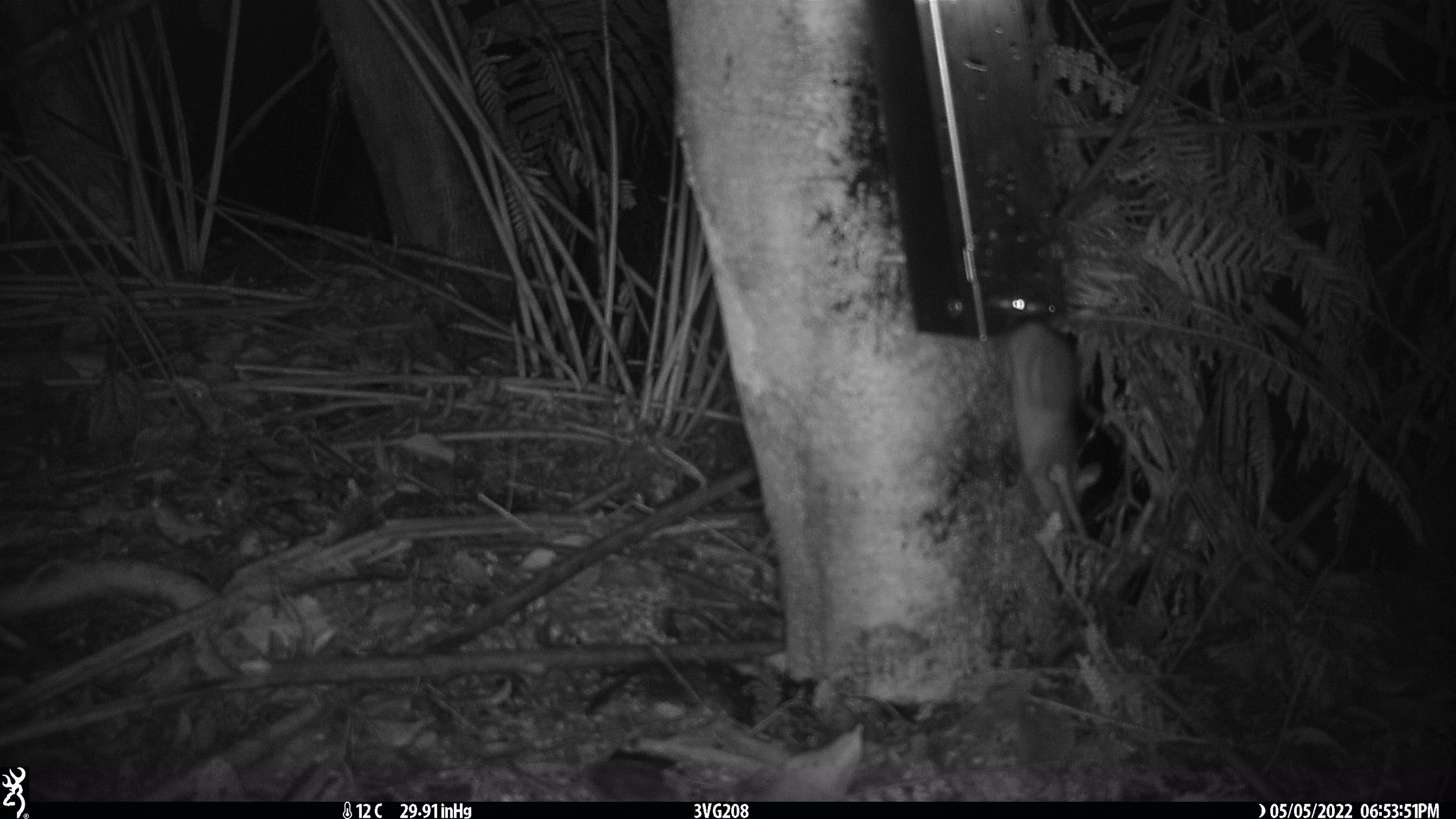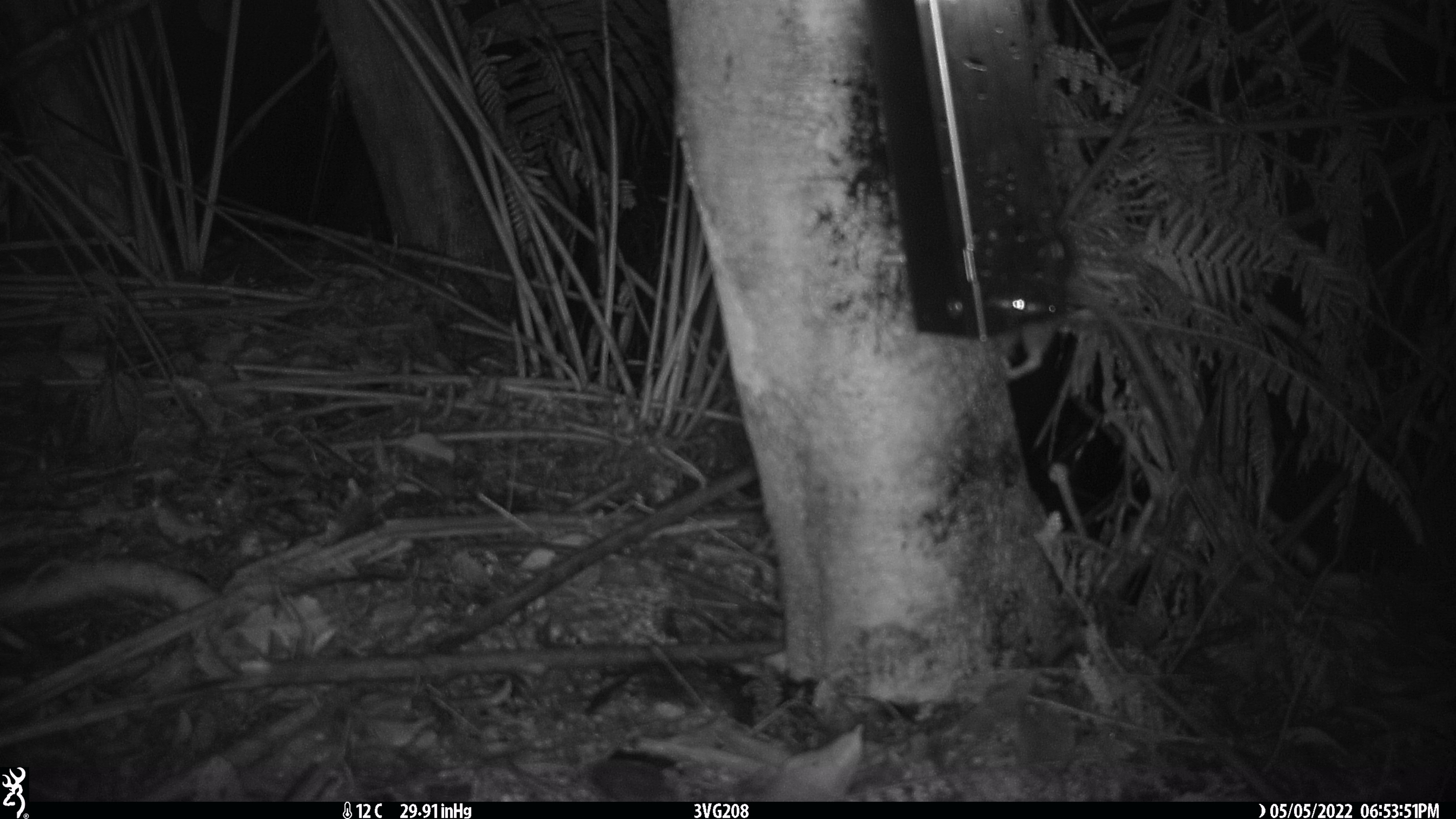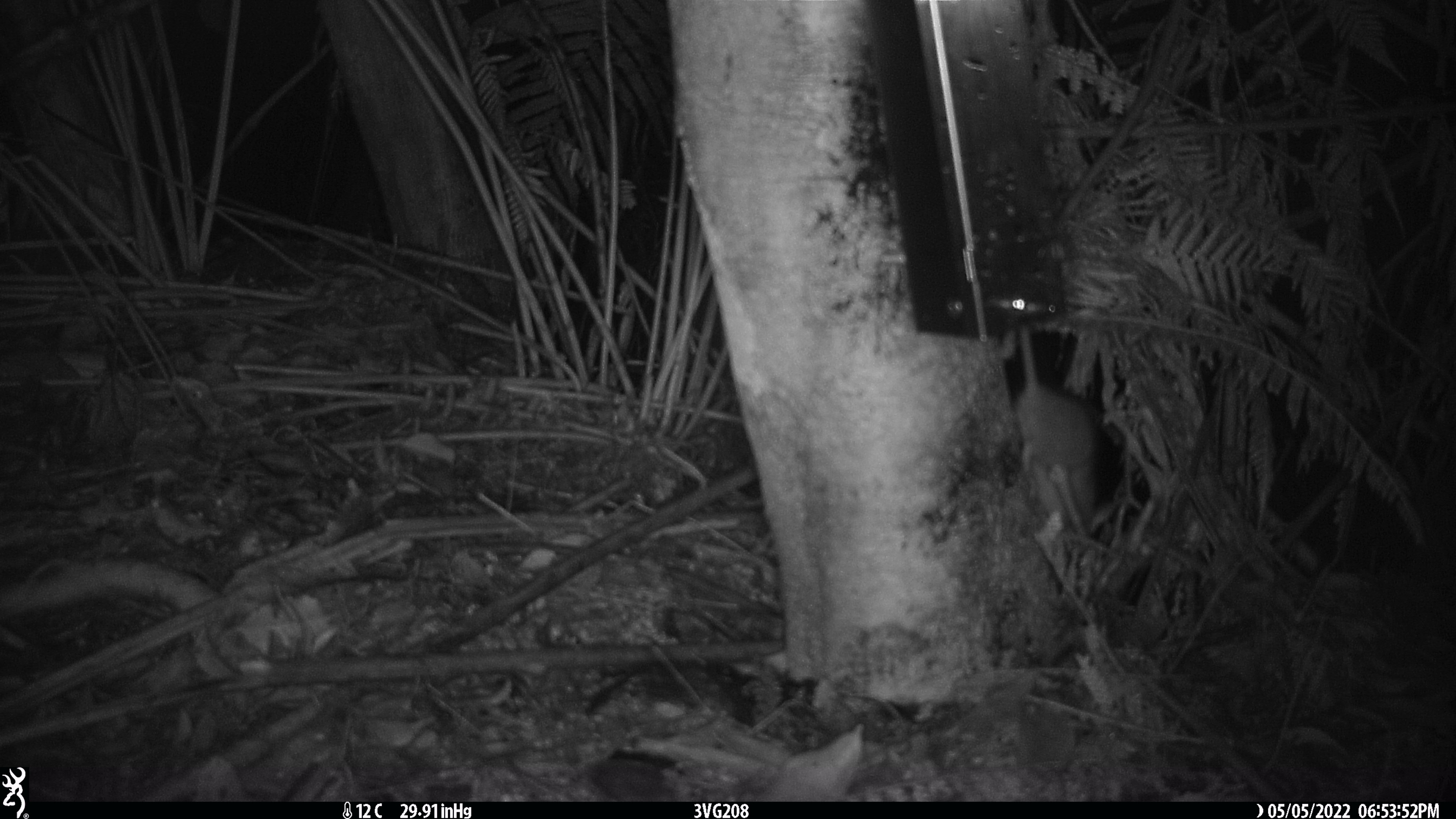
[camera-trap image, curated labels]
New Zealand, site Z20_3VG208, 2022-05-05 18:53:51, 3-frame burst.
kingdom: Animalia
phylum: Chordata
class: Mammalia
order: Rodentia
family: Muridae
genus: Rattus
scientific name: Rattus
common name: rat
Rat (Rattus).